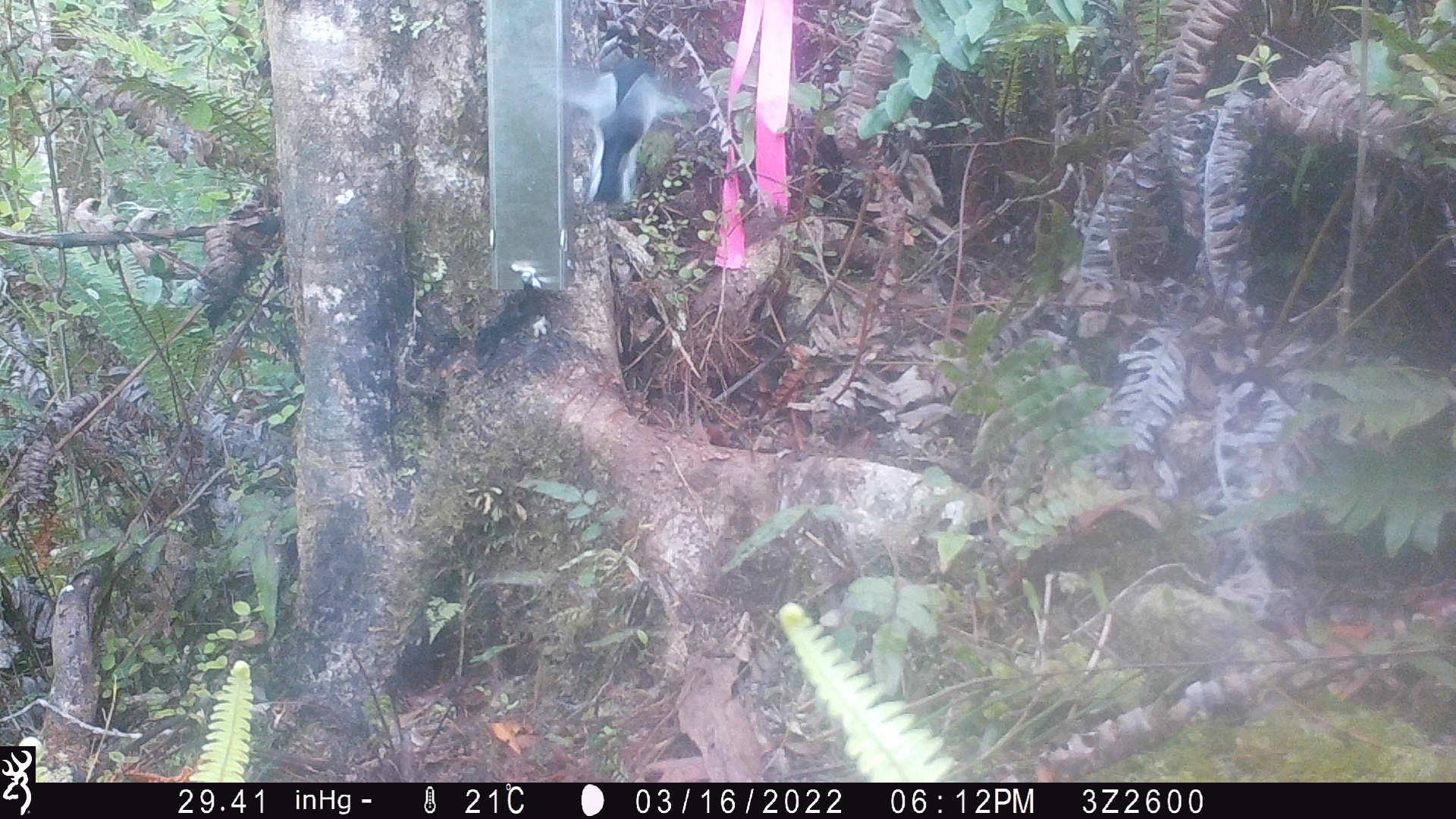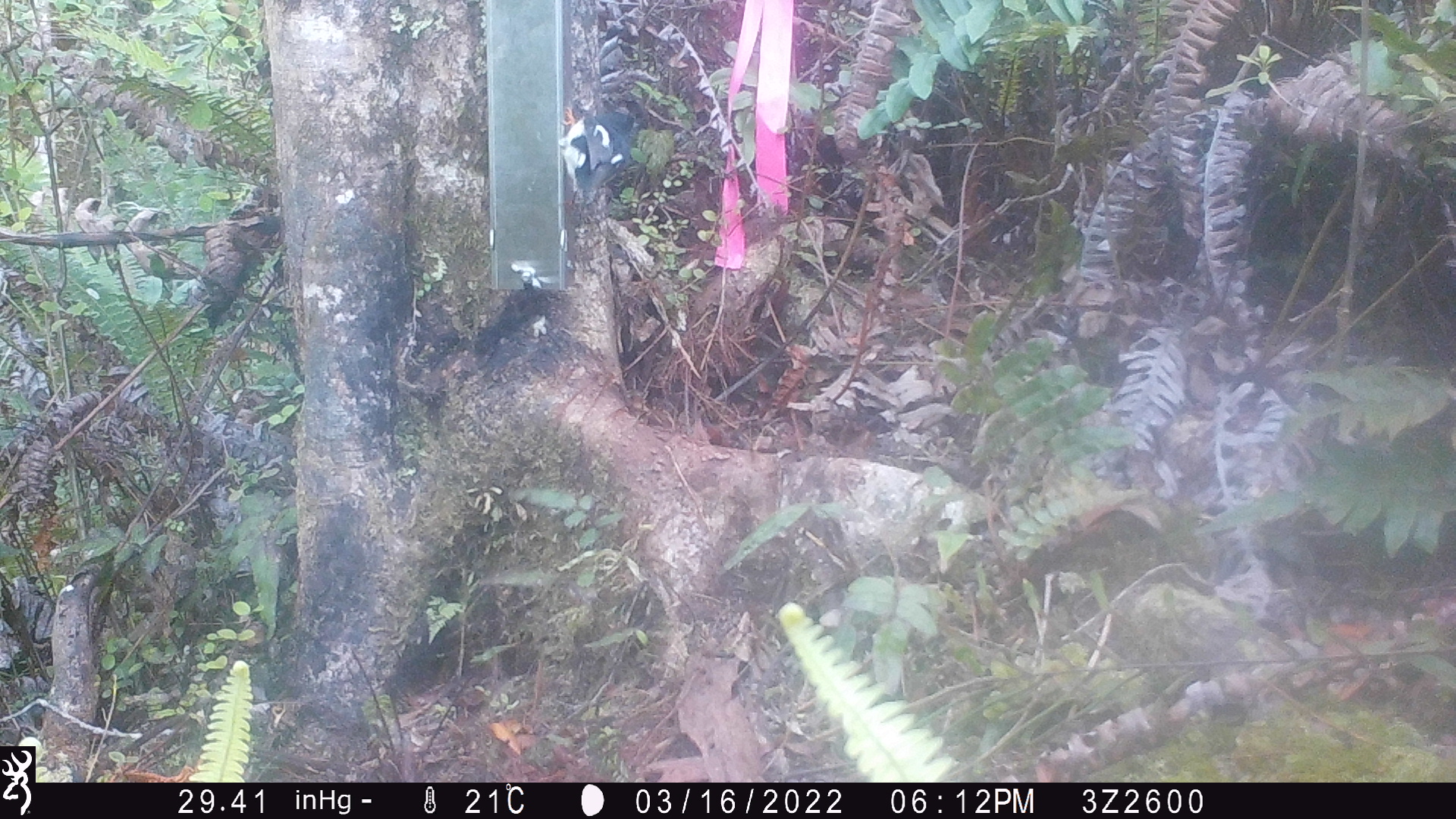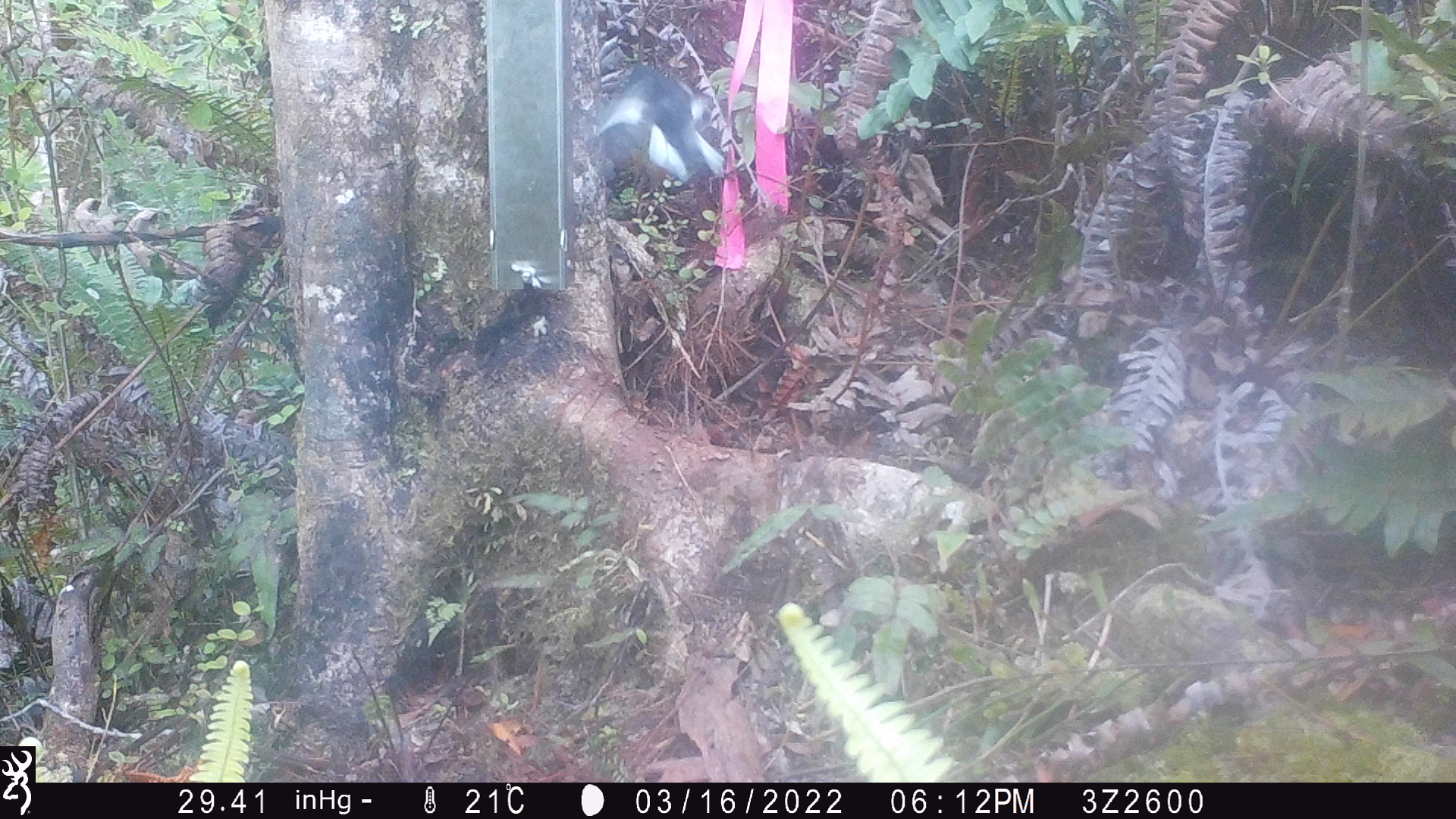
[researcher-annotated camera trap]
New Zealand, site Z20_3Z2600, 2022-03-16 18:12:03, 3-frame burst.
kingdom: Animalia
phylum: Chordata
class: Aves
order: Passeriformes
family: Petroicidae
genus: Petroica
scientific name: Petroica macrocephala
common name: tomtit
Tomtit (Petroica macrocephala).